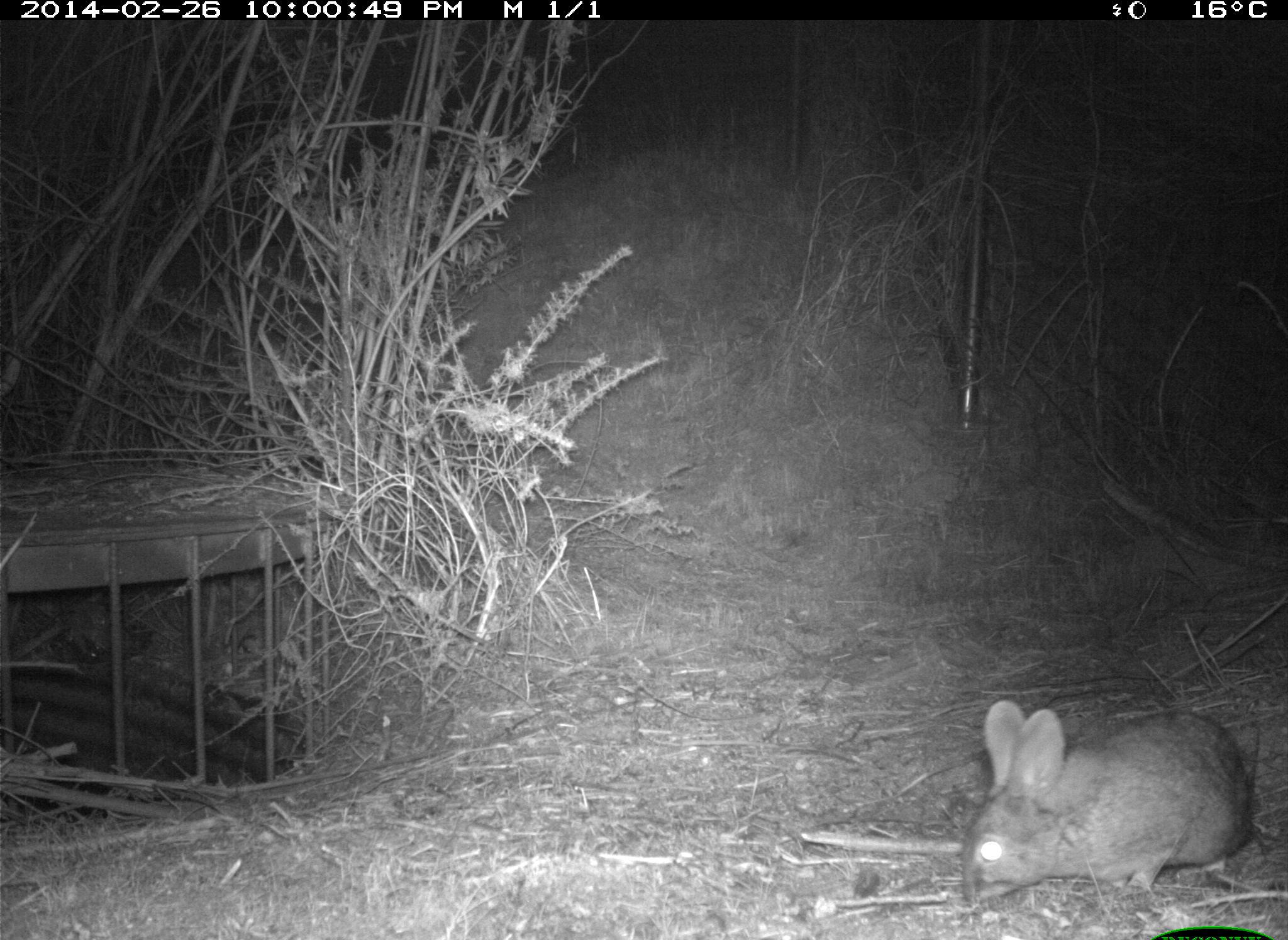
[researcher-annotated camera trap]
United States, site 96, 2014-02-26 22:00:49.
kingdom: Animalia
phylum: Chordata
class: Mammalia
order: Lagomorpha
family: Leporidae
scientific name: Leporidae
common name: rabbits and hares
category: rabbit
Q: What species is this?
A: Rabbit (rabbits and hares) (Leporidae).